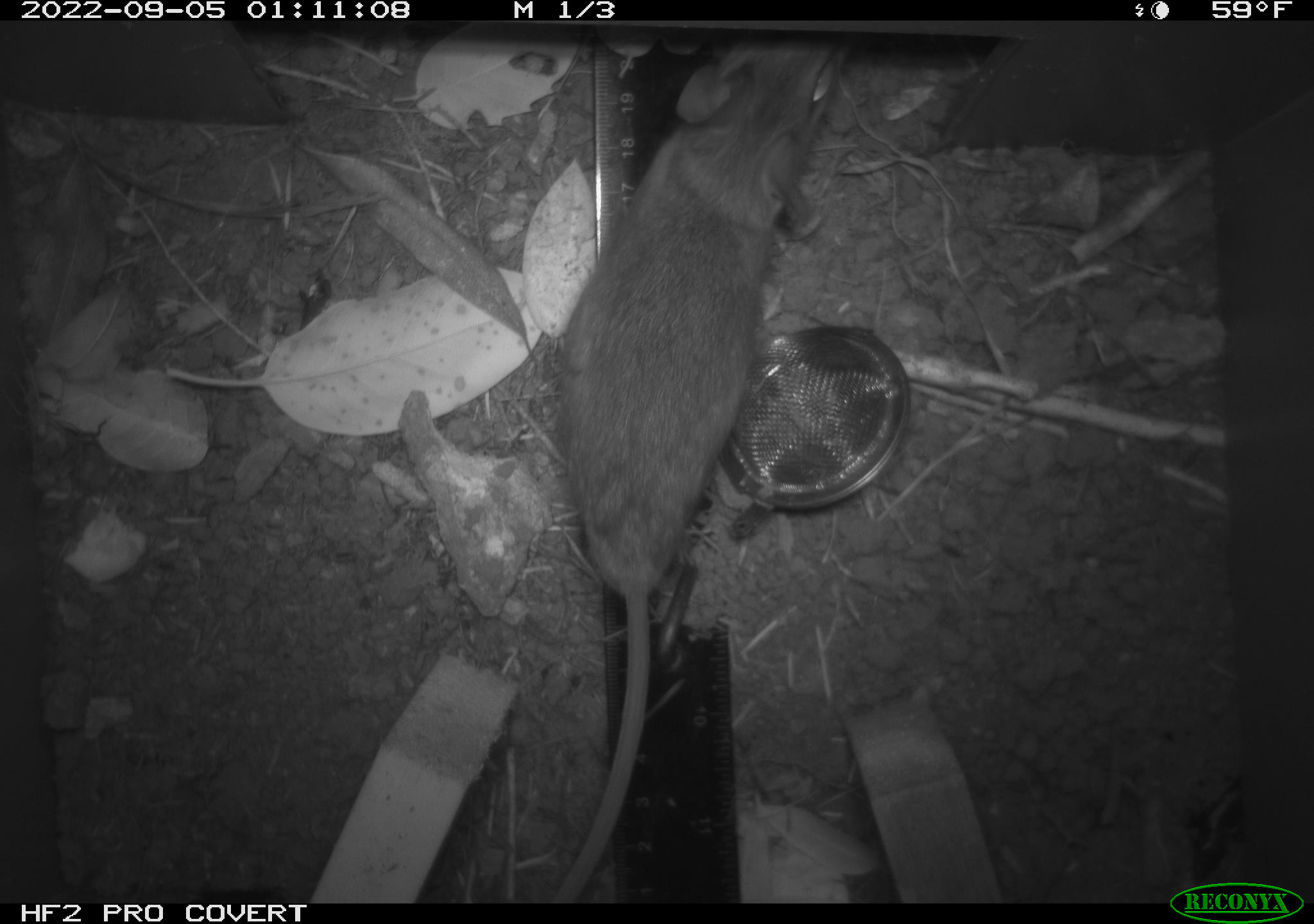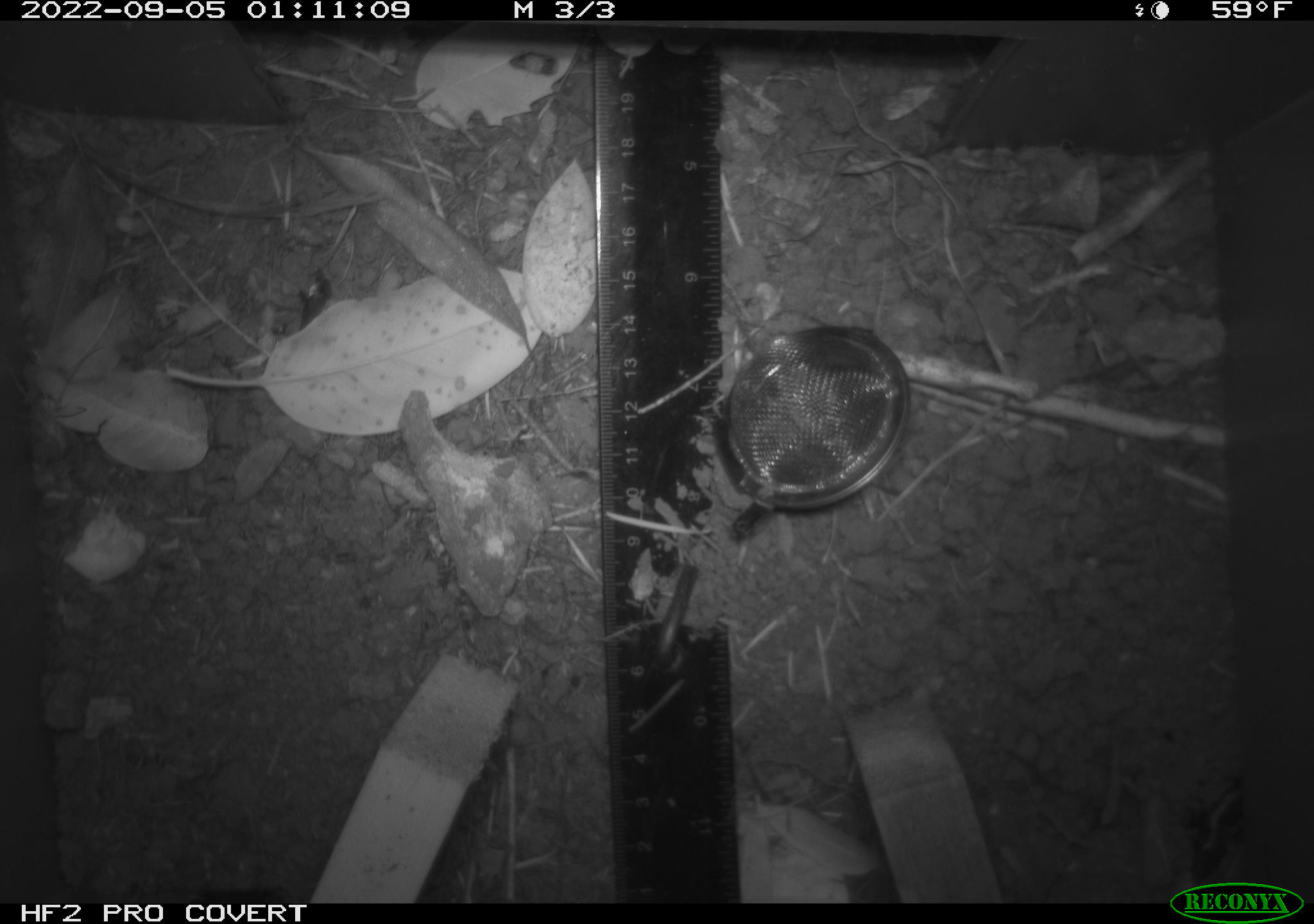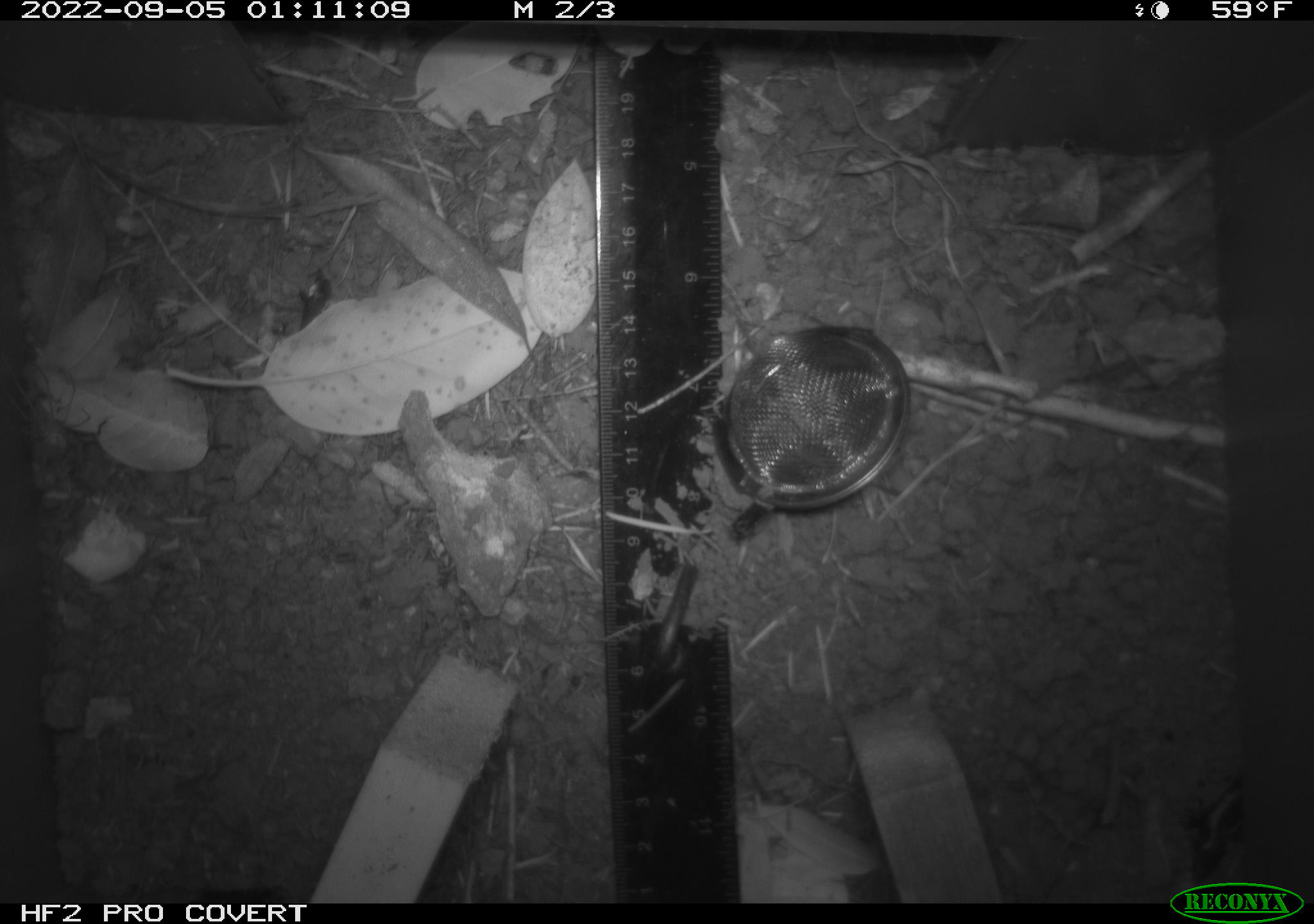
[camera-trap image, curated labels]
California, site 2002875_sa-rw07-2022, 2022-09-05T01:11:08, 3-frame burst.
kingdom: Animalia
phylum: Chordata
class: Mammalia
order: Rodentia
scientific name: Rodentia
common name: mouse species